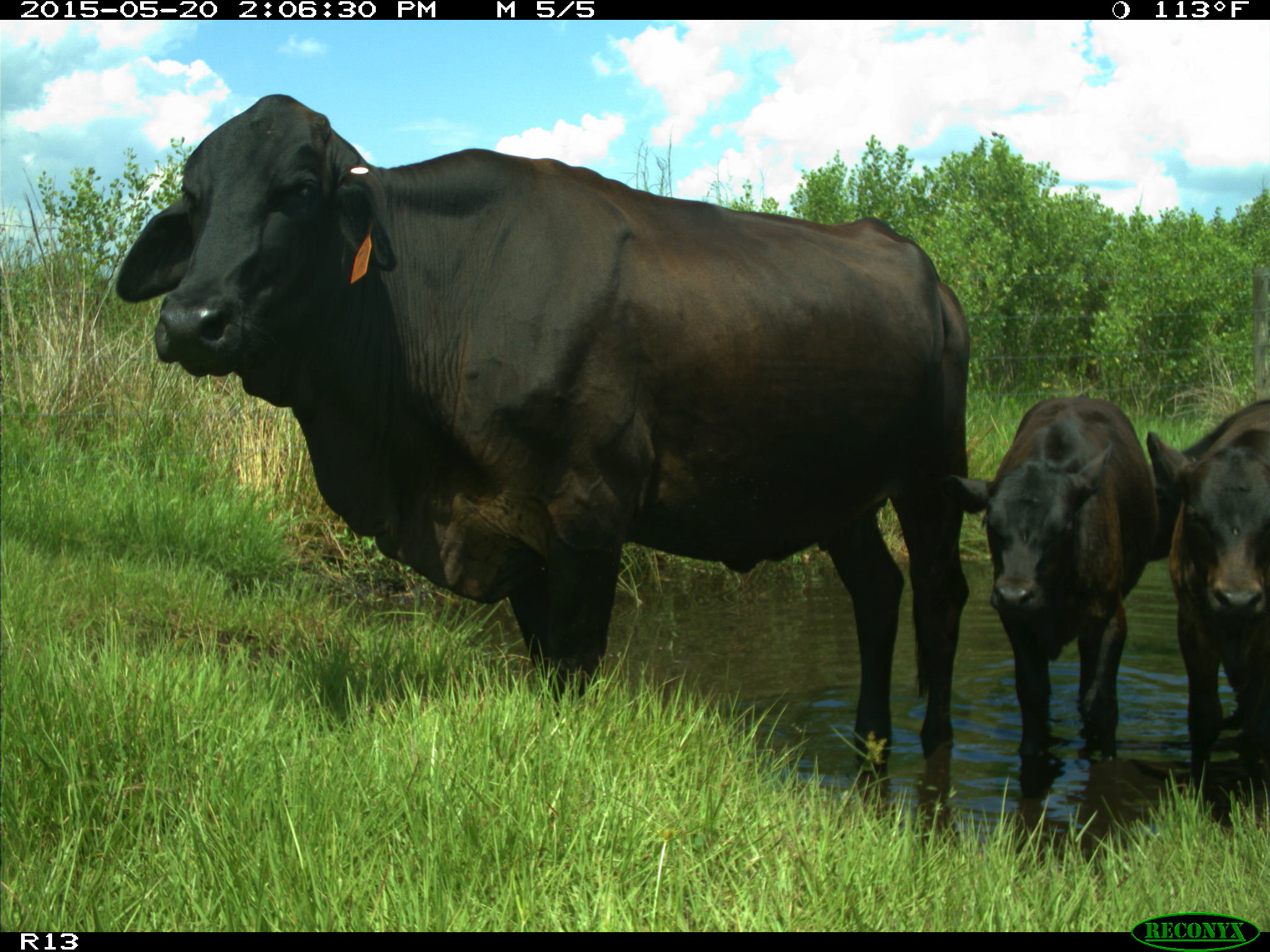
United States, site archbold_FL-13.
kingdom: Animalia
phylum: Chordata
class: Mammalia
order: Artiodactyla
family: Bovidae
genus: Bos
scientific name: Bos taurus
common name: domestic cow